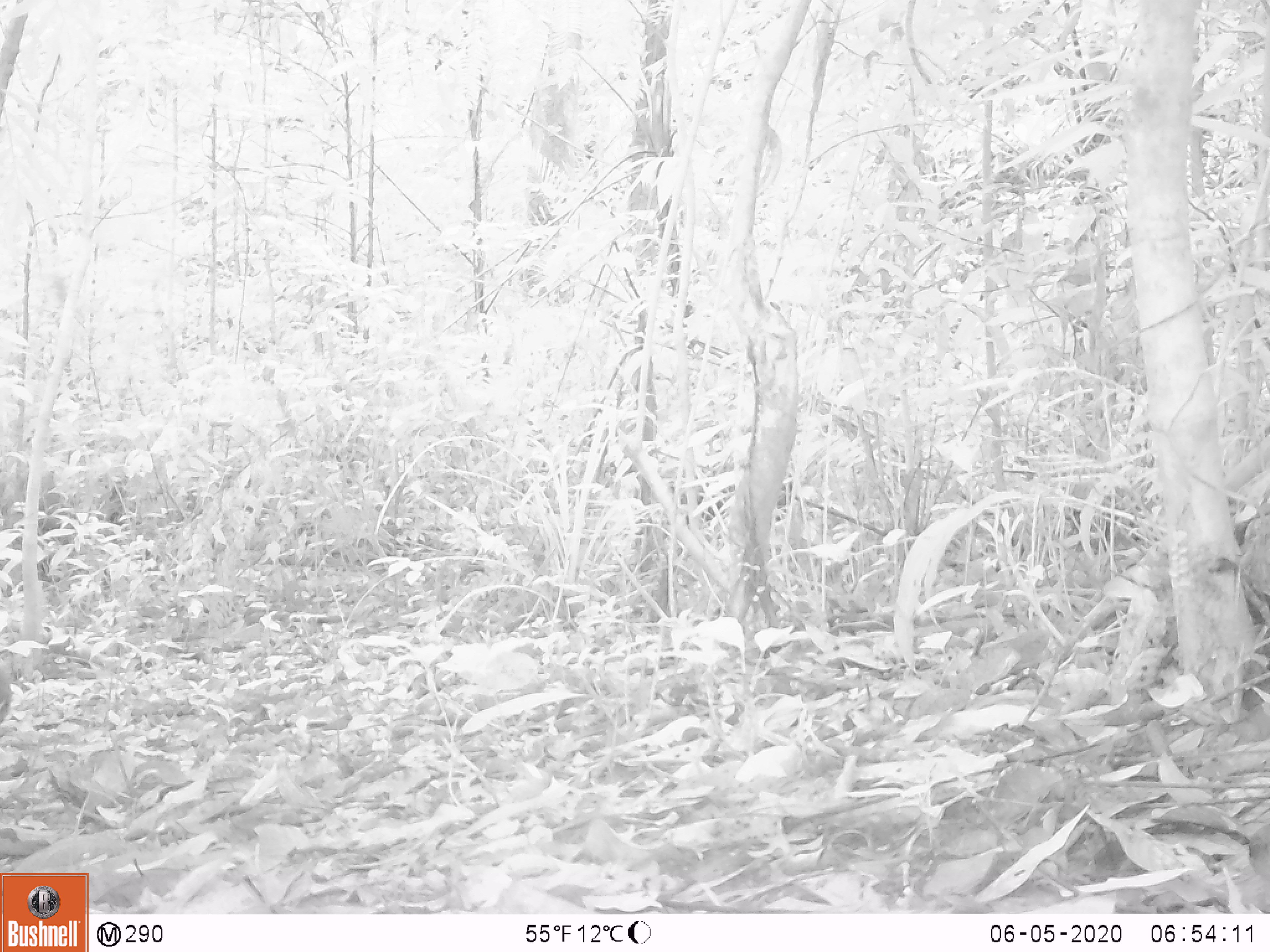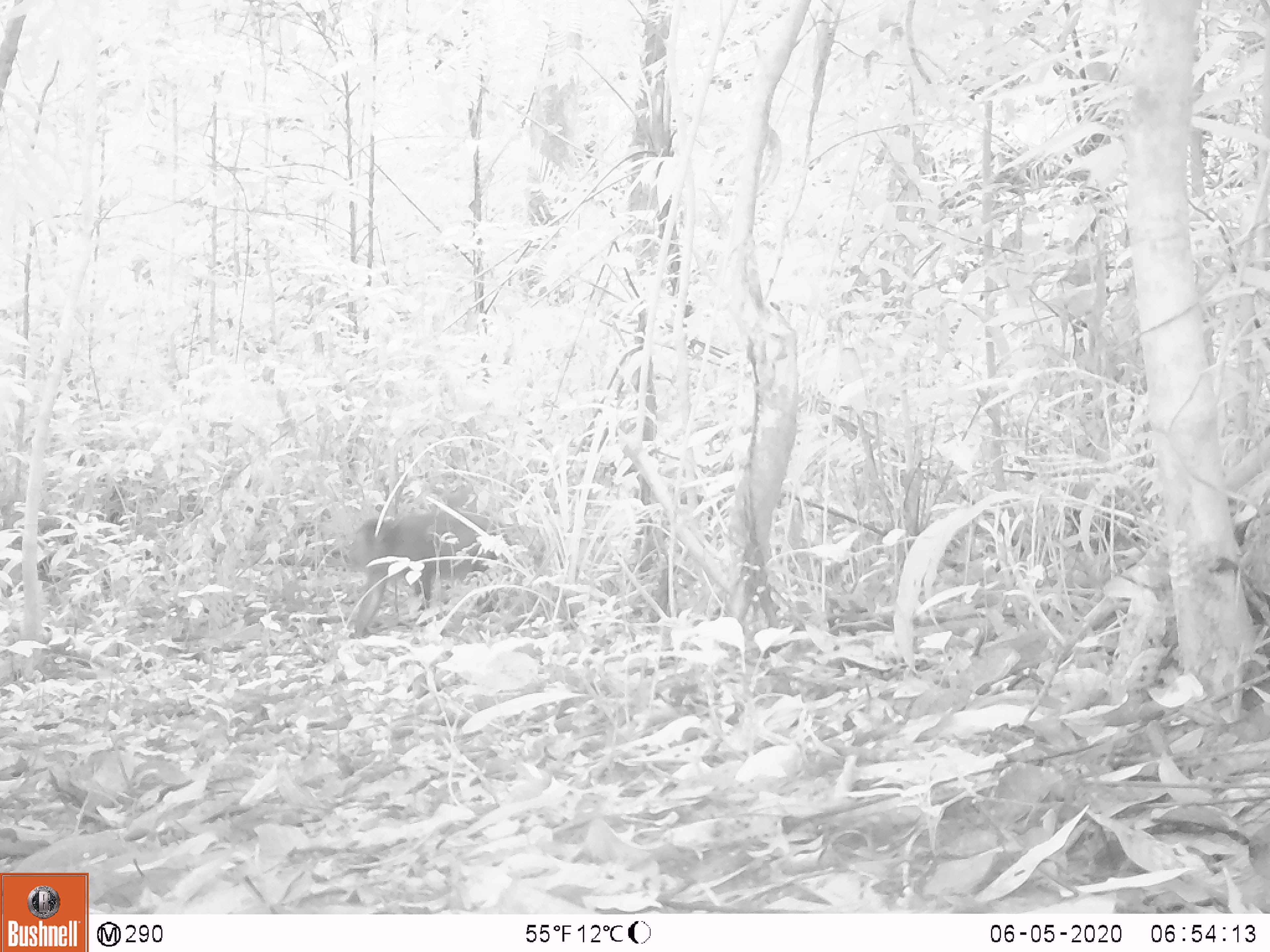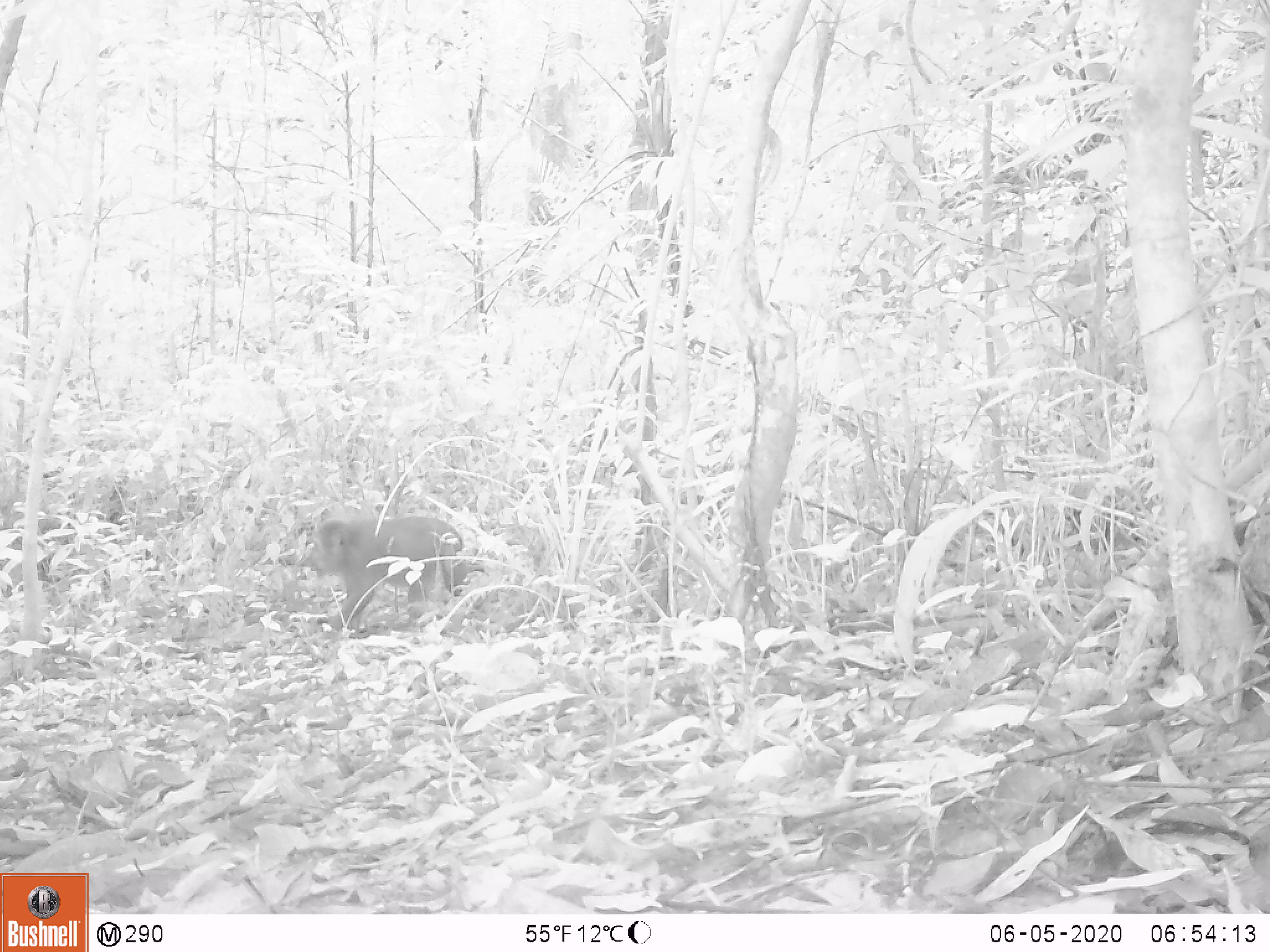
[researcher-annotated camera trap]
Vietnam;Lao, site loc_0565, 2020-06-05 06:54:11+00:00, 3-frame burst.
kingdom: Animalia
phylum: Chordata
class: Mammalia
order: Primates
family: Cercopithecidae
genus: Macaca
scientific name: Macaca arctoides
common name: stump-tailed macaque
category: stump tailed macaque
Stump tailed macaque (stump-tailed macaque) (Macaca arctoides). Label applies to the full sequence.